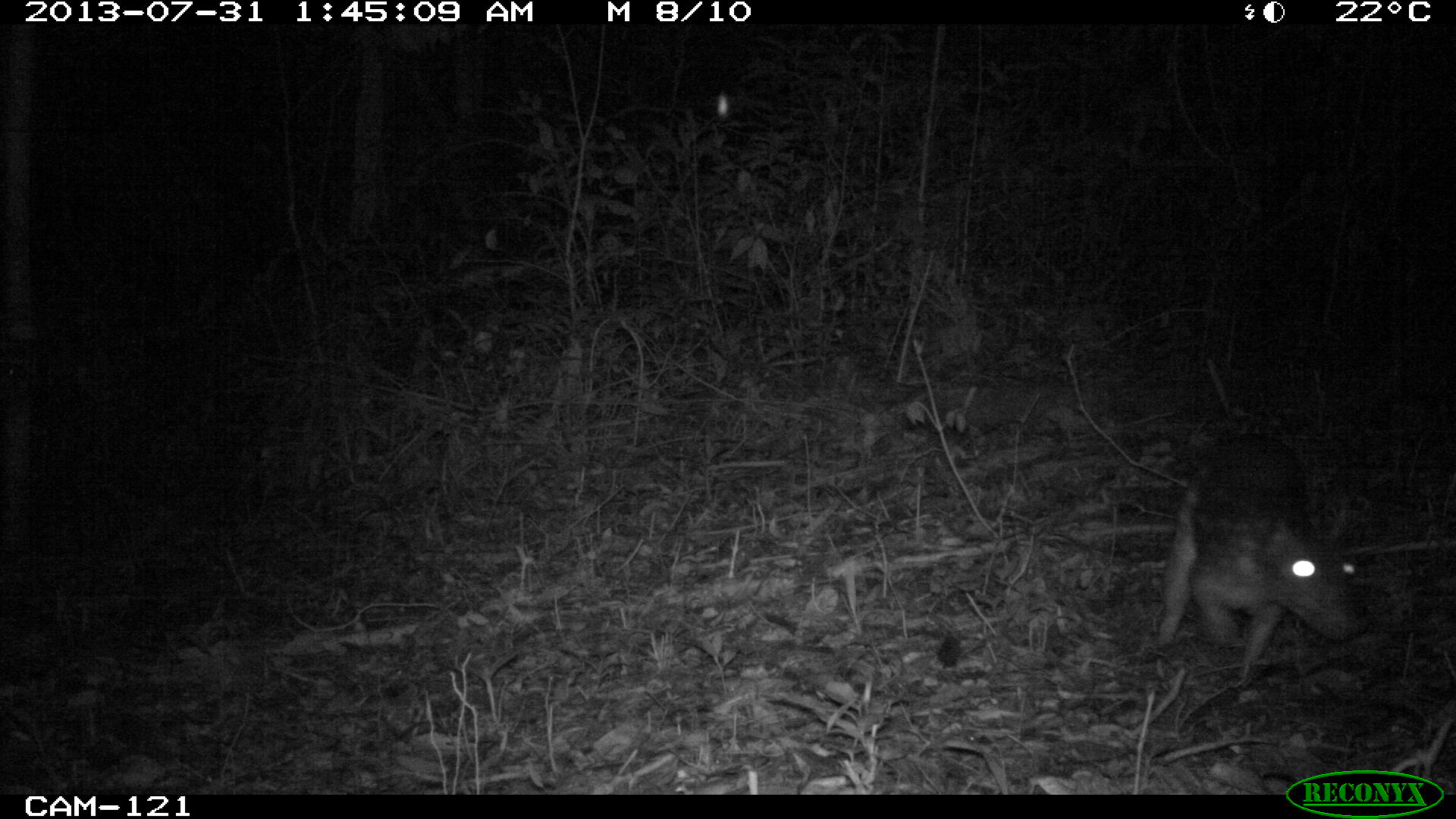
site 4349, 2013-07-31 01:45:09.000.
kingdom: Animalia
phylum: Chordata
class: Mammalia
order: Rodentia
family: Cuniculidae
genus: Cuniculus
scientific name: Cuniculus paca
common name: lowland paca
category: agouti paca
Agouti paca (lowland paca) (Cuniculus paca), count 1.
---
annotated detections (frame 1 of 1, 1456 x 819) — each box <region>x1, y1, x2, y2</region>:
agouti paca: <region>1149, 432, 1369, 680</region>